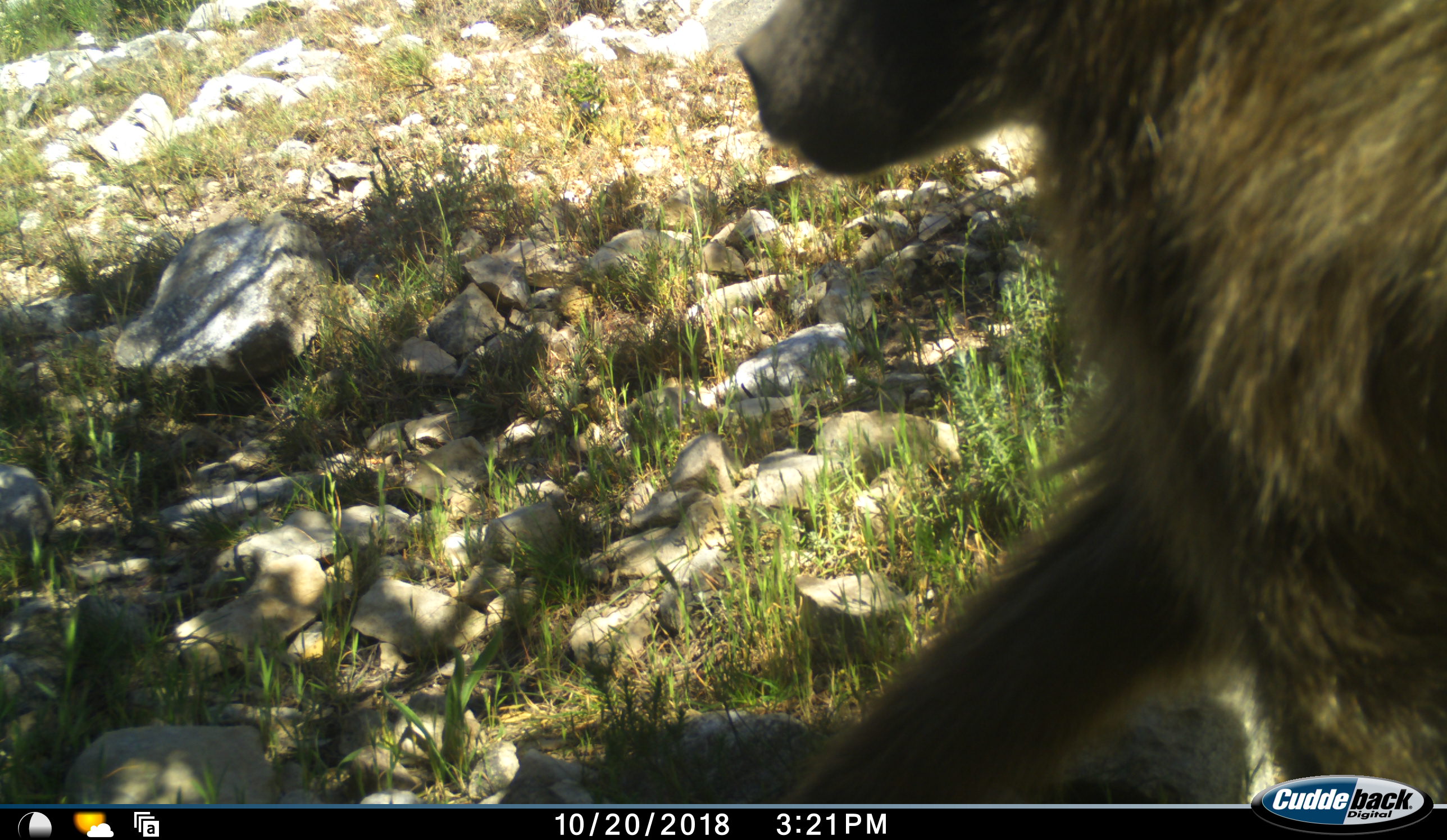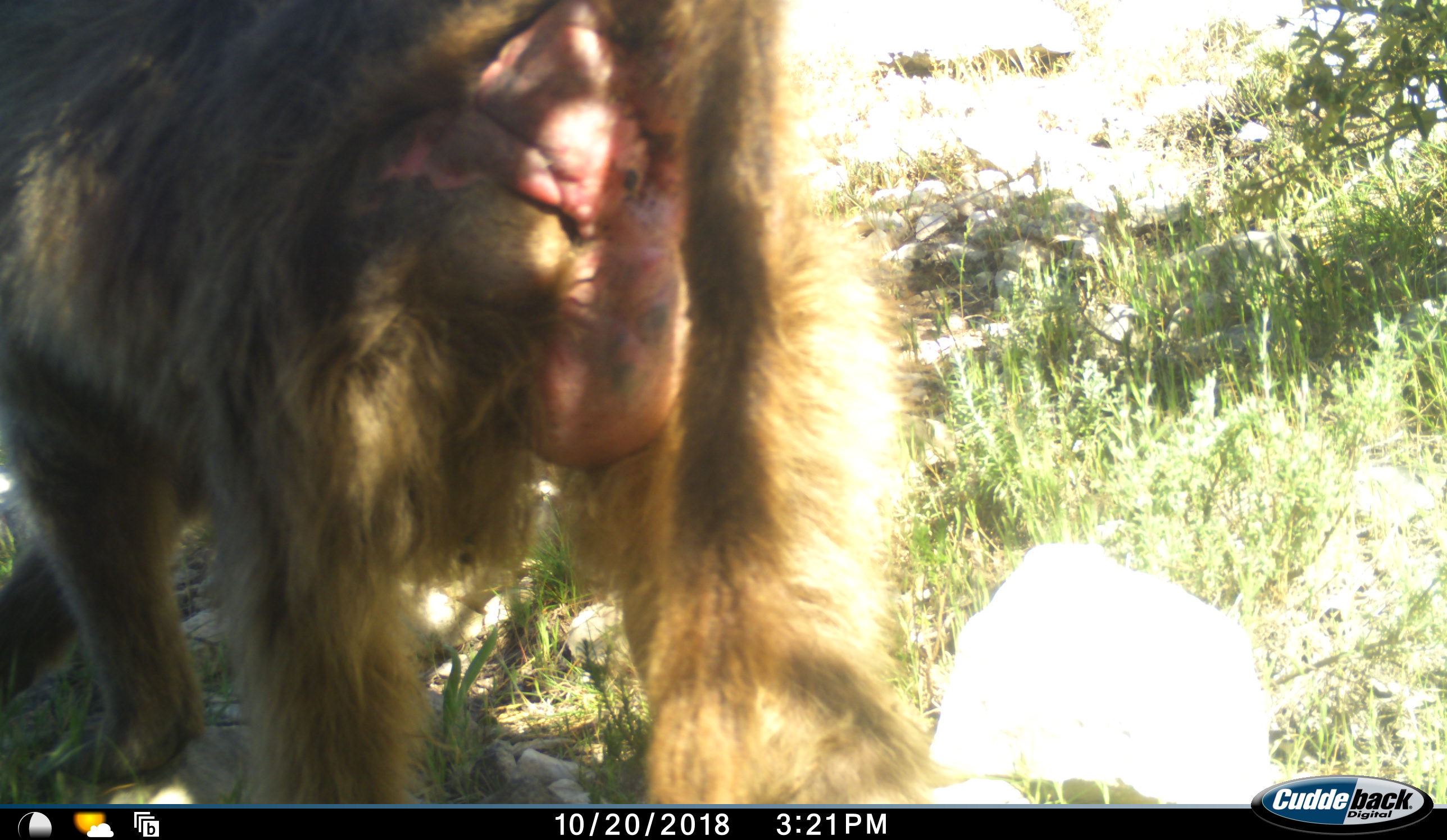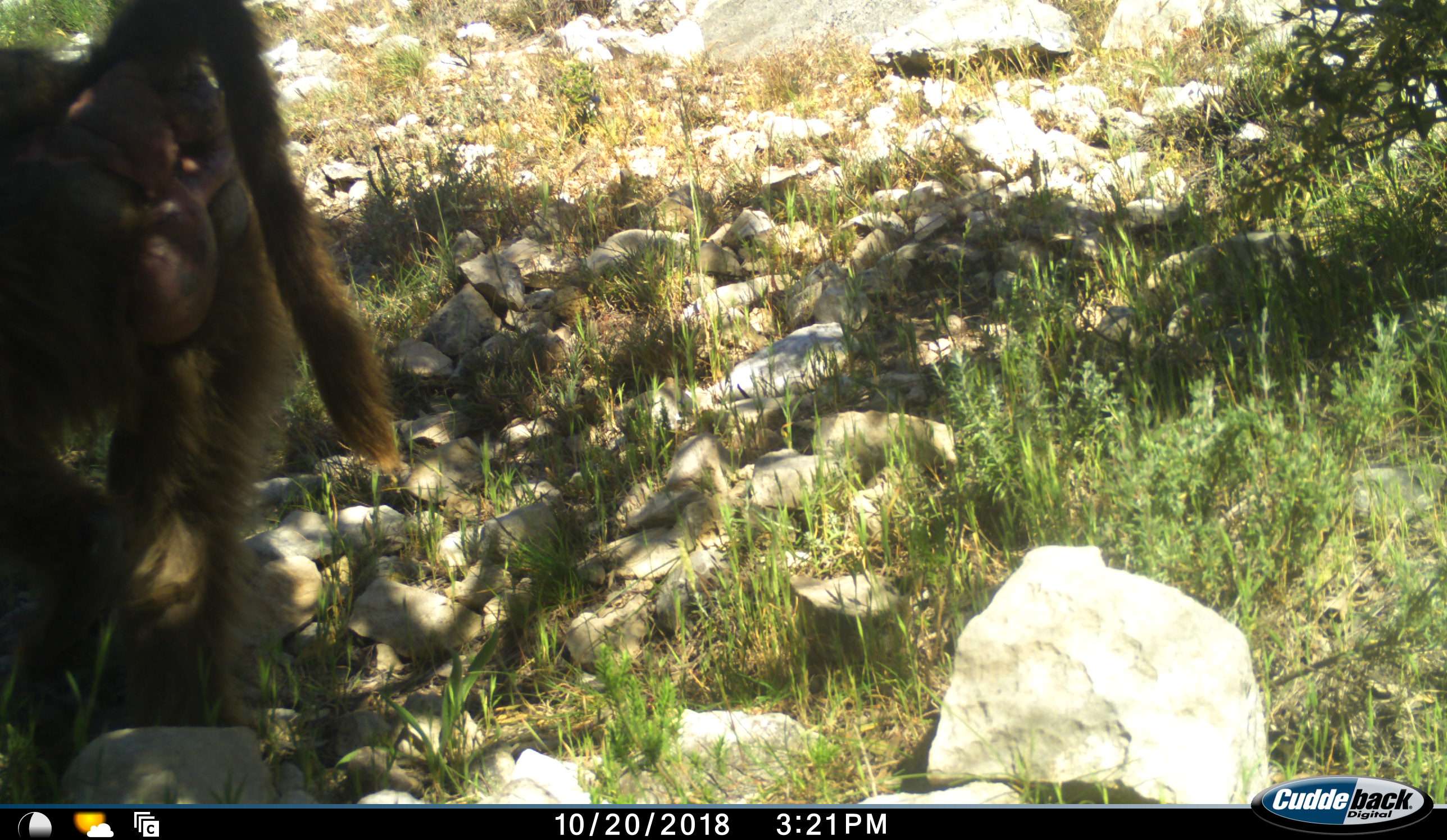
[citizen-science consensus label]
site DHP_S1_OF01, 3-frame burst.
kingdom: Animalia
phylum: Chordata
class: Mammalia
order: Primates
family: Cercopithecidae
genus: Papio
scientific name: Papio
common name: baboon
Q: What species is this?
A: Baboon (Papio).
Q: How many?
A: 1.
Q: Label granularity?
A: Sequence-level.